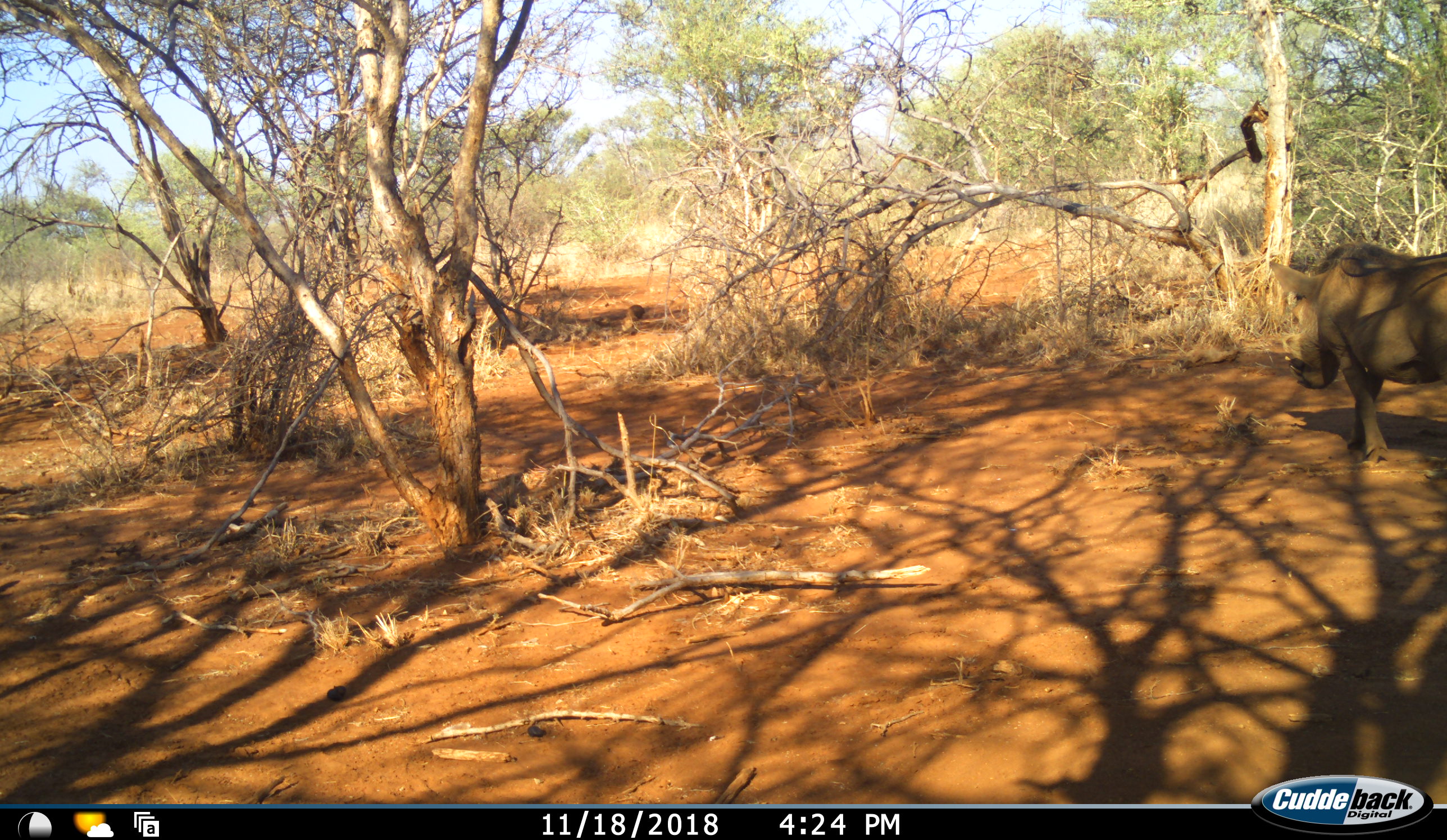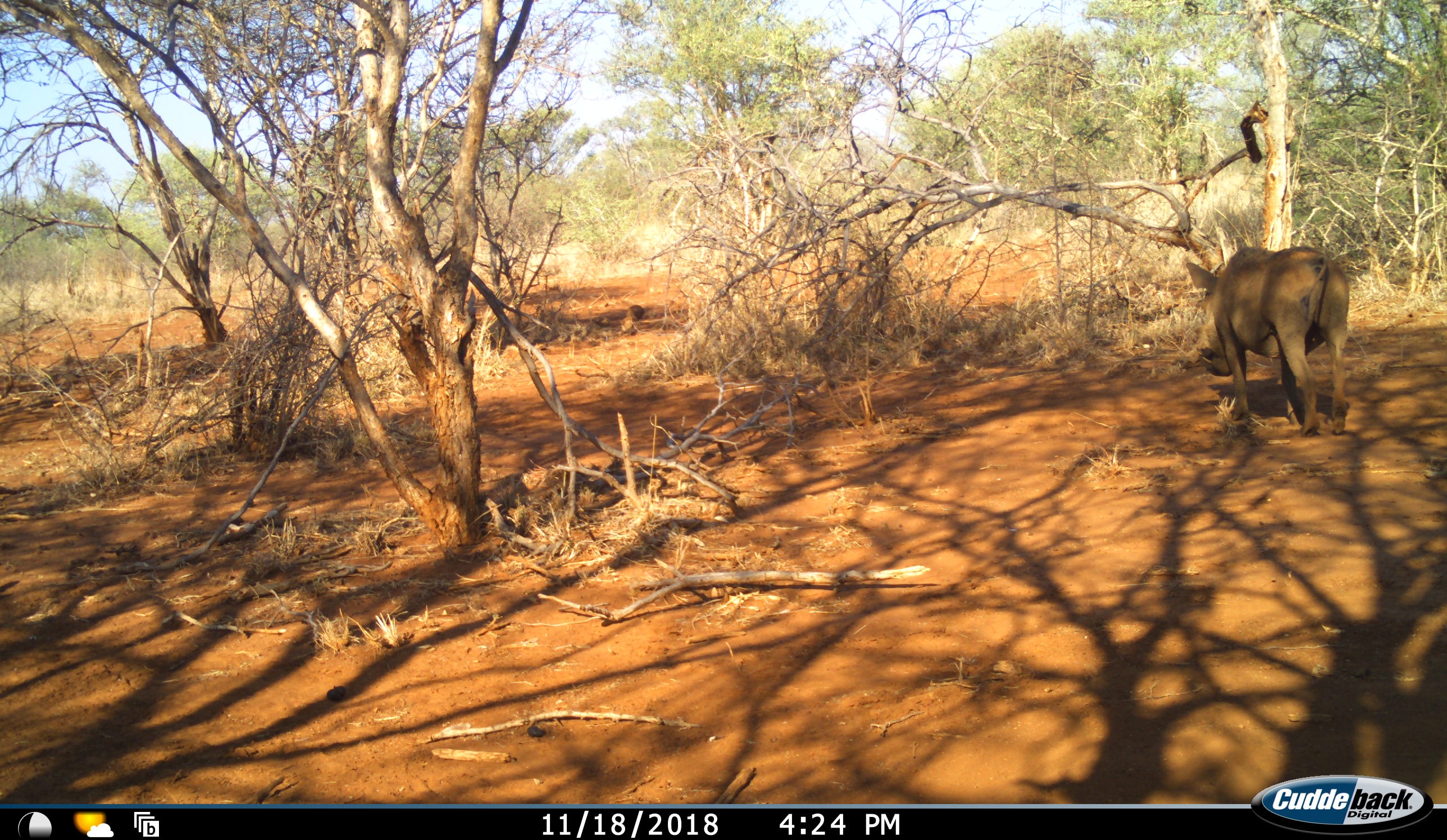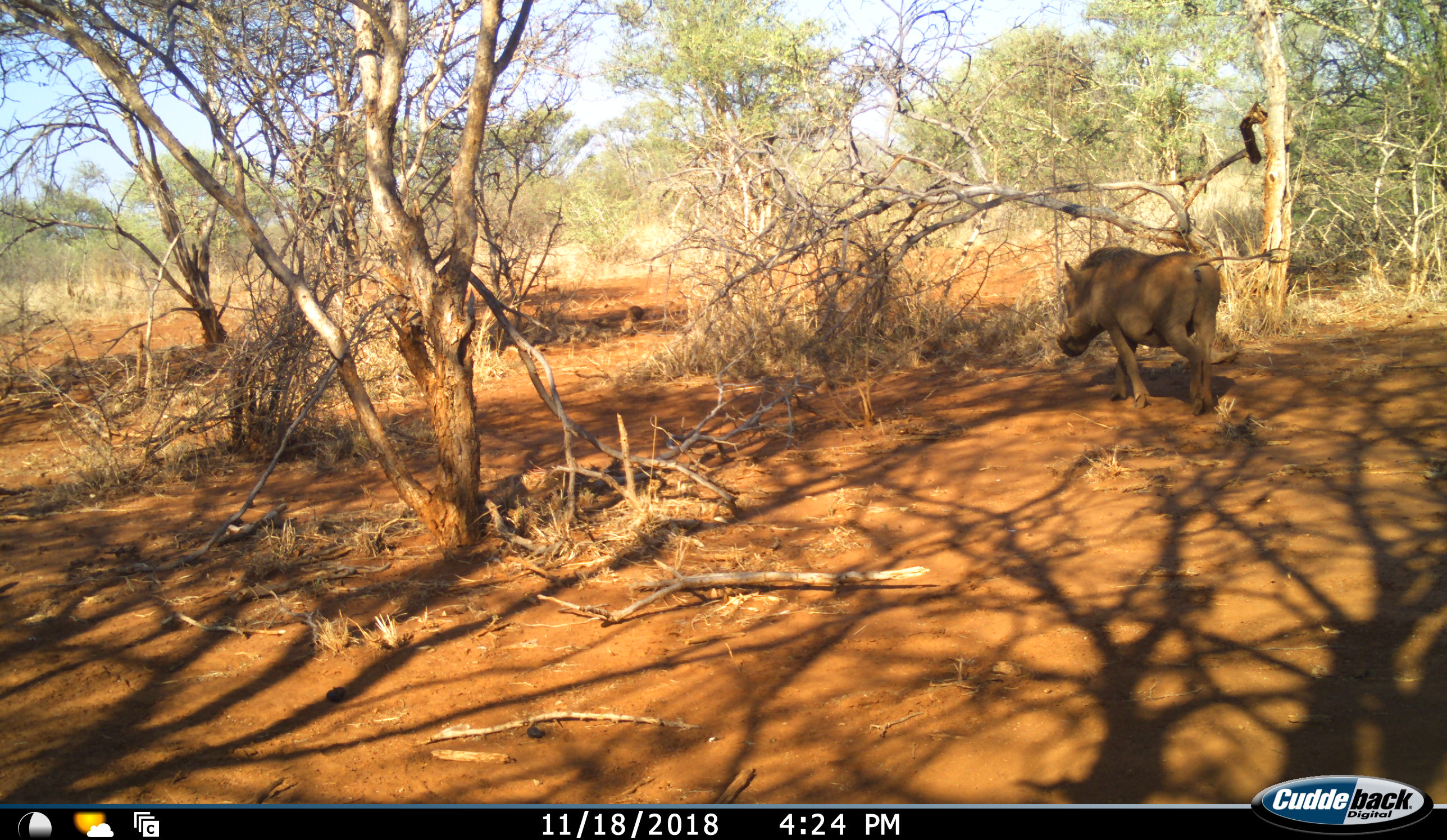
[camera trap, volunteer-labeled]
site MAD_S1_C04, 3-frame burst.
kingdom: Animalia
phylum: Chordata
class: Mammalia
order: Artiodactyla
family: Suidae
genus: Phacochoerus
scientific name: Phacochoerus africanus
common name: warthog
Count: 1.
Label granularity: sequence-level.